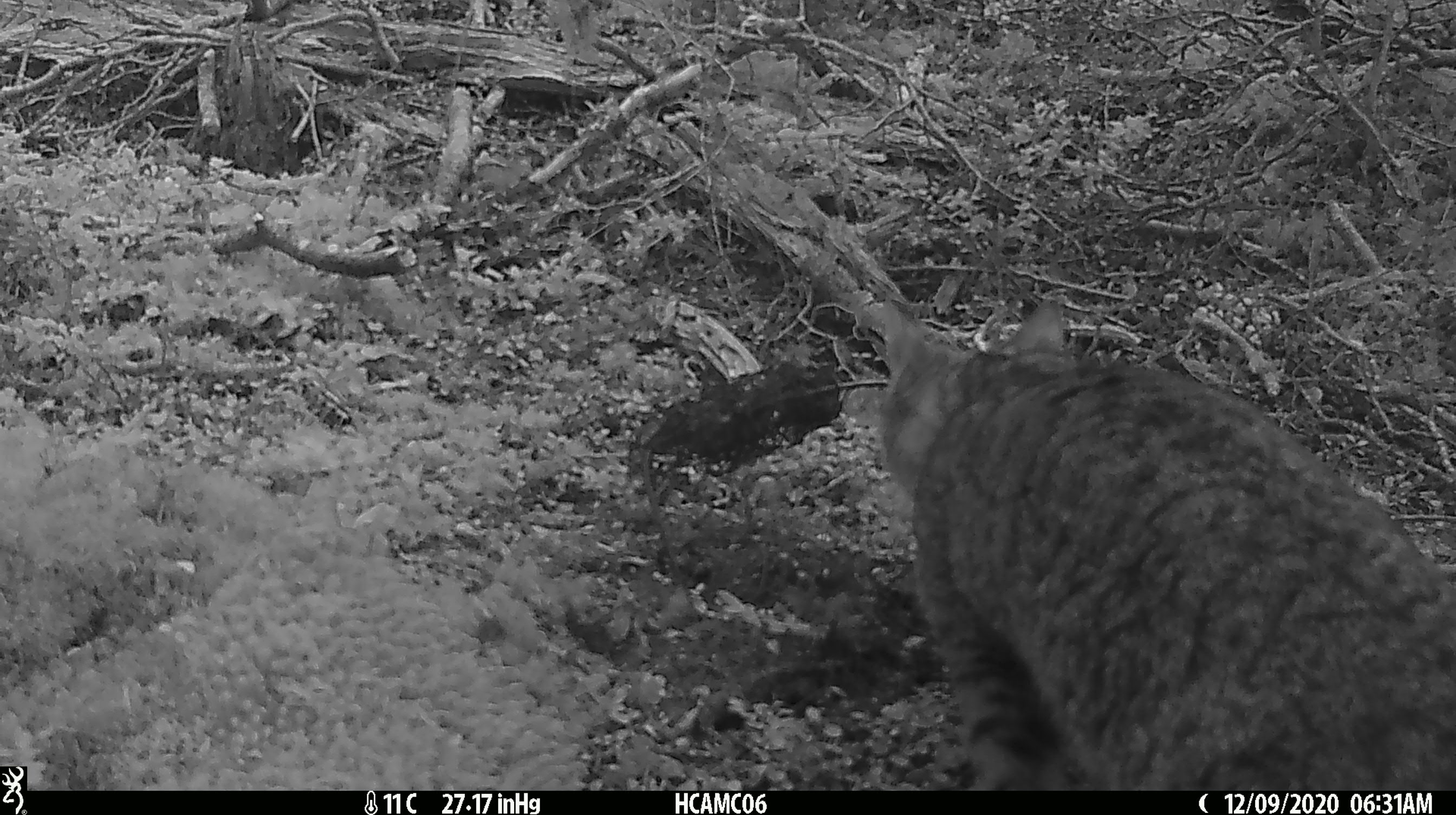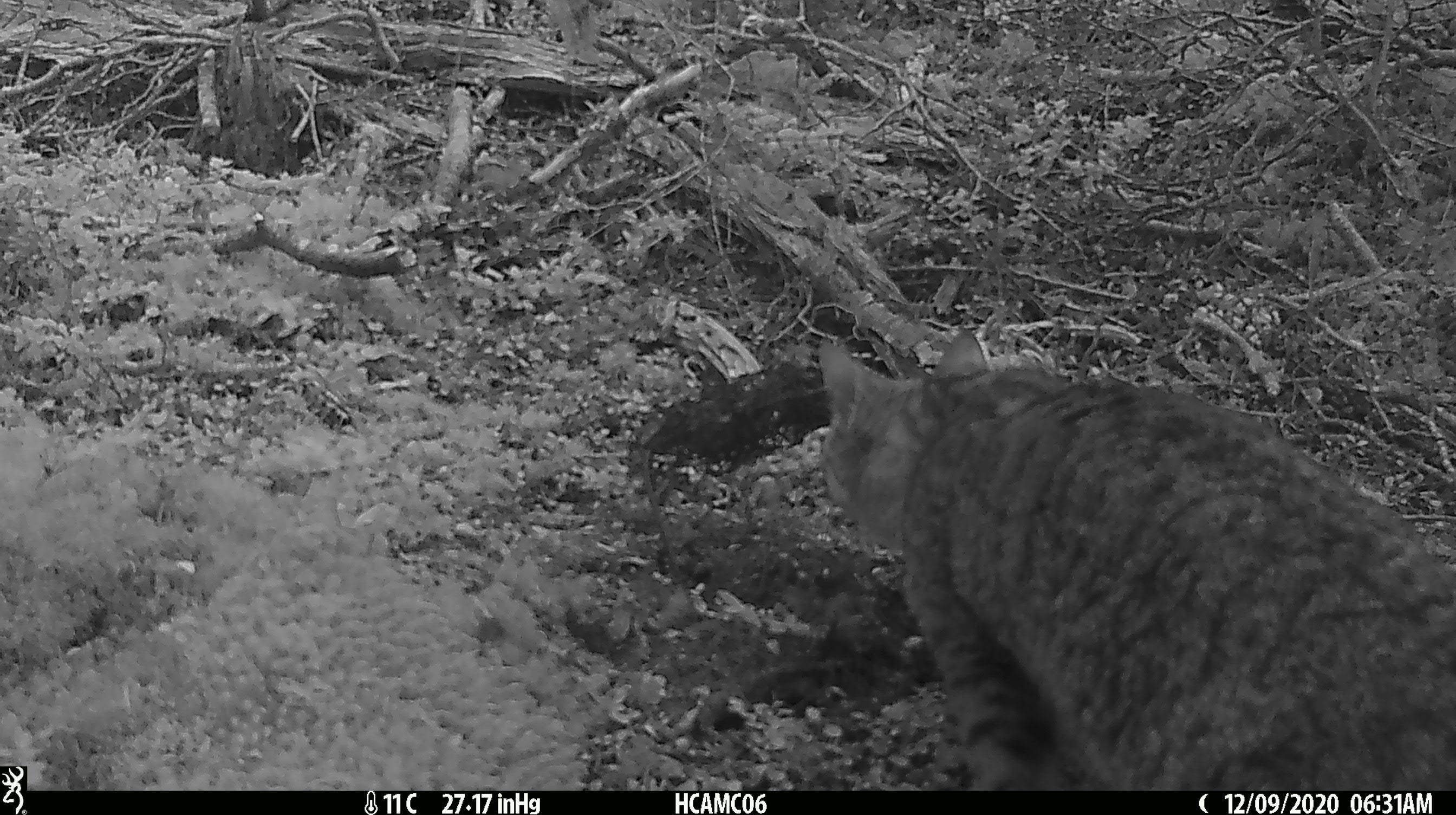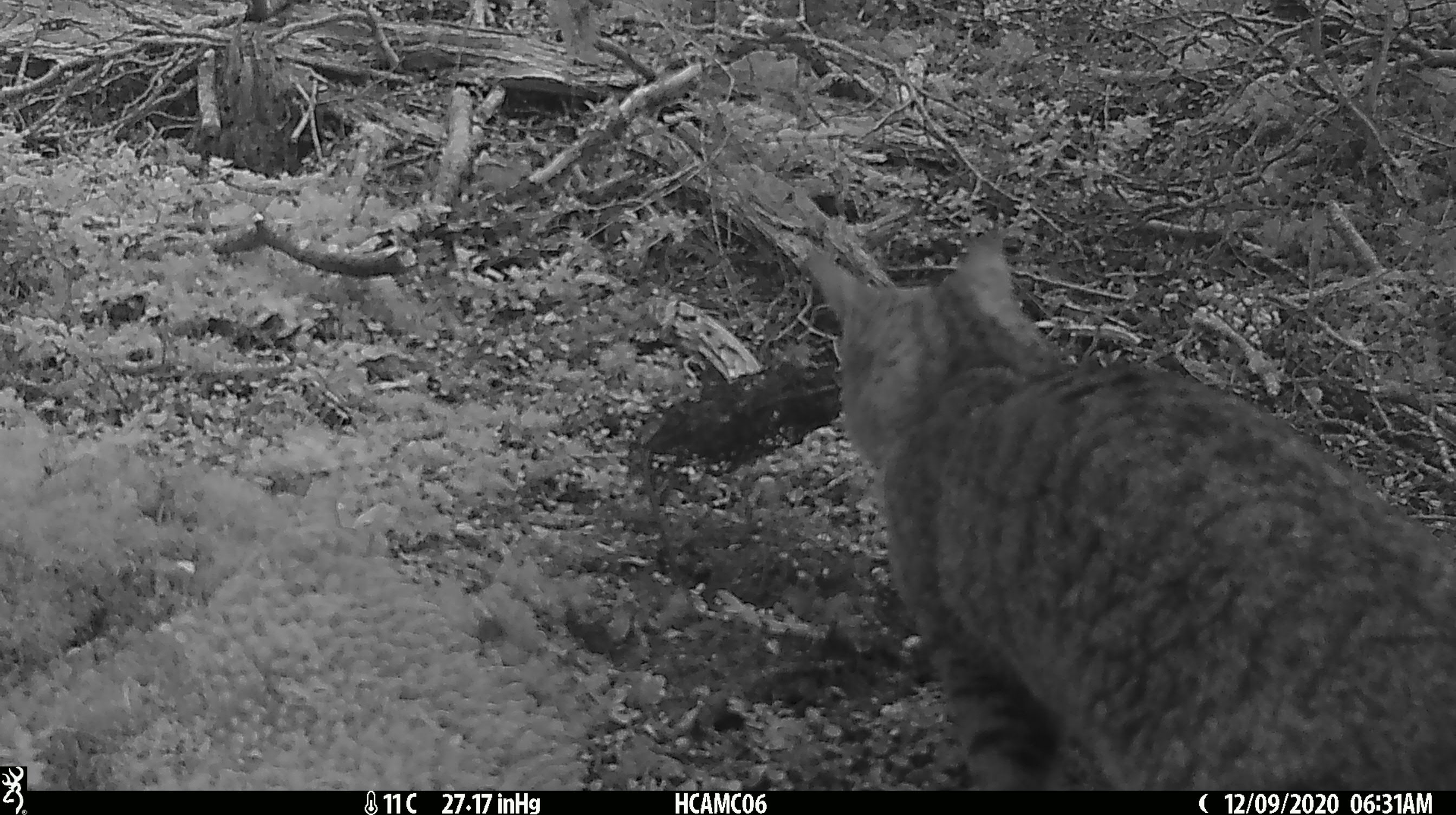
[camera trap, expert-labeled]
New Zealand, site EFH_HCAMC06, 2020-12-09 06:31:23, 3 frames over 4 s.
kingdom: Animalia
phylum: Chordata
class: Mammalia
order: Carnivora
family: Felidae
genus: Felis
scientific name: Felis catus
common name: domestic cat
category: cat